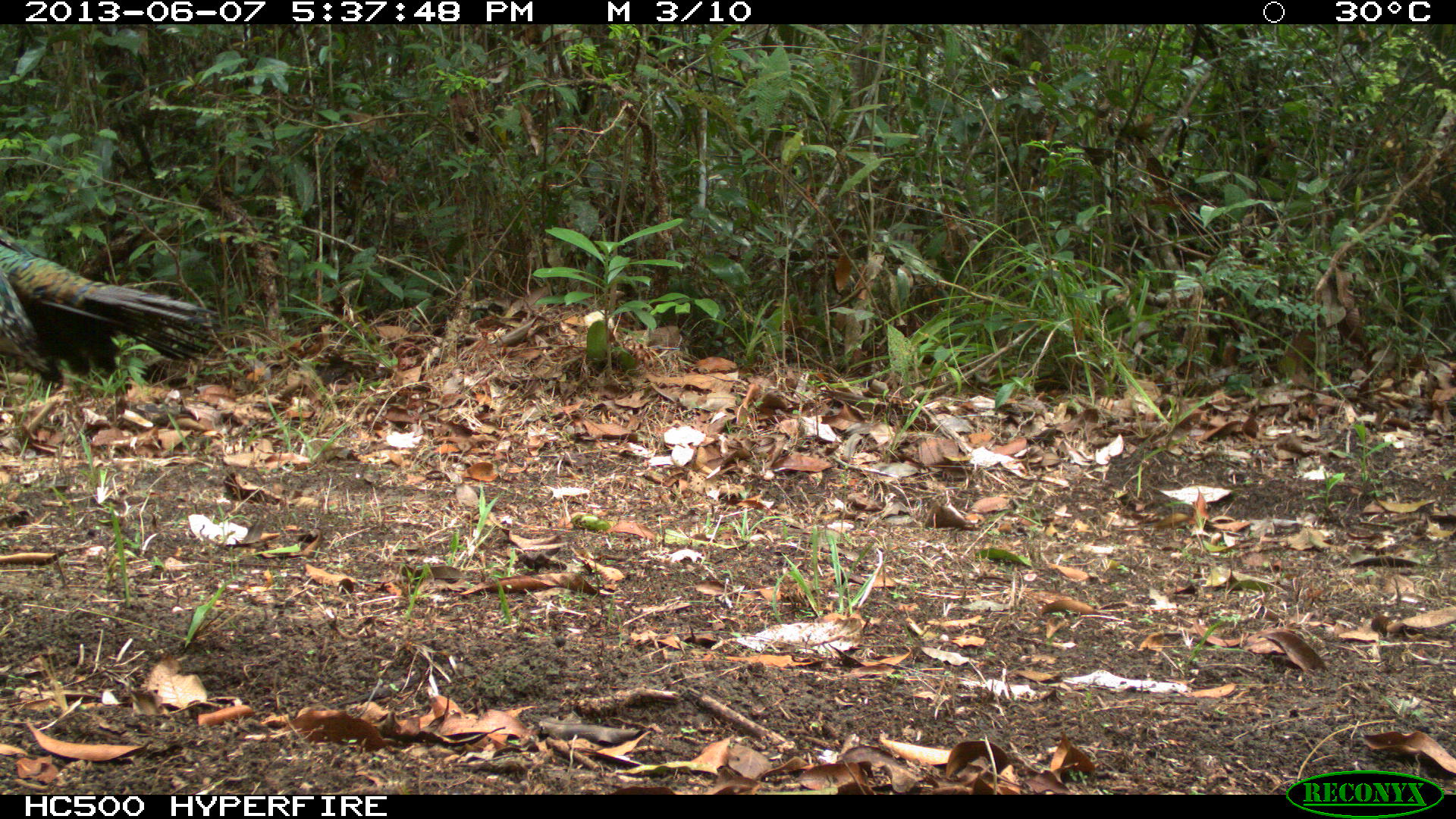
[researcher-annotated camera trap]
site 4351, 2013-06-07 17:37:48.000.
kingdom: Animalia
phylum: Chordata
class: Aves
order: Galliformes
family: Phasianidae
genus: Meleagris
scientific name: Meleagris ocellata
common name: ocellated turkey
Meleagris ocellata (ocellated turkey), count 1, sex male.